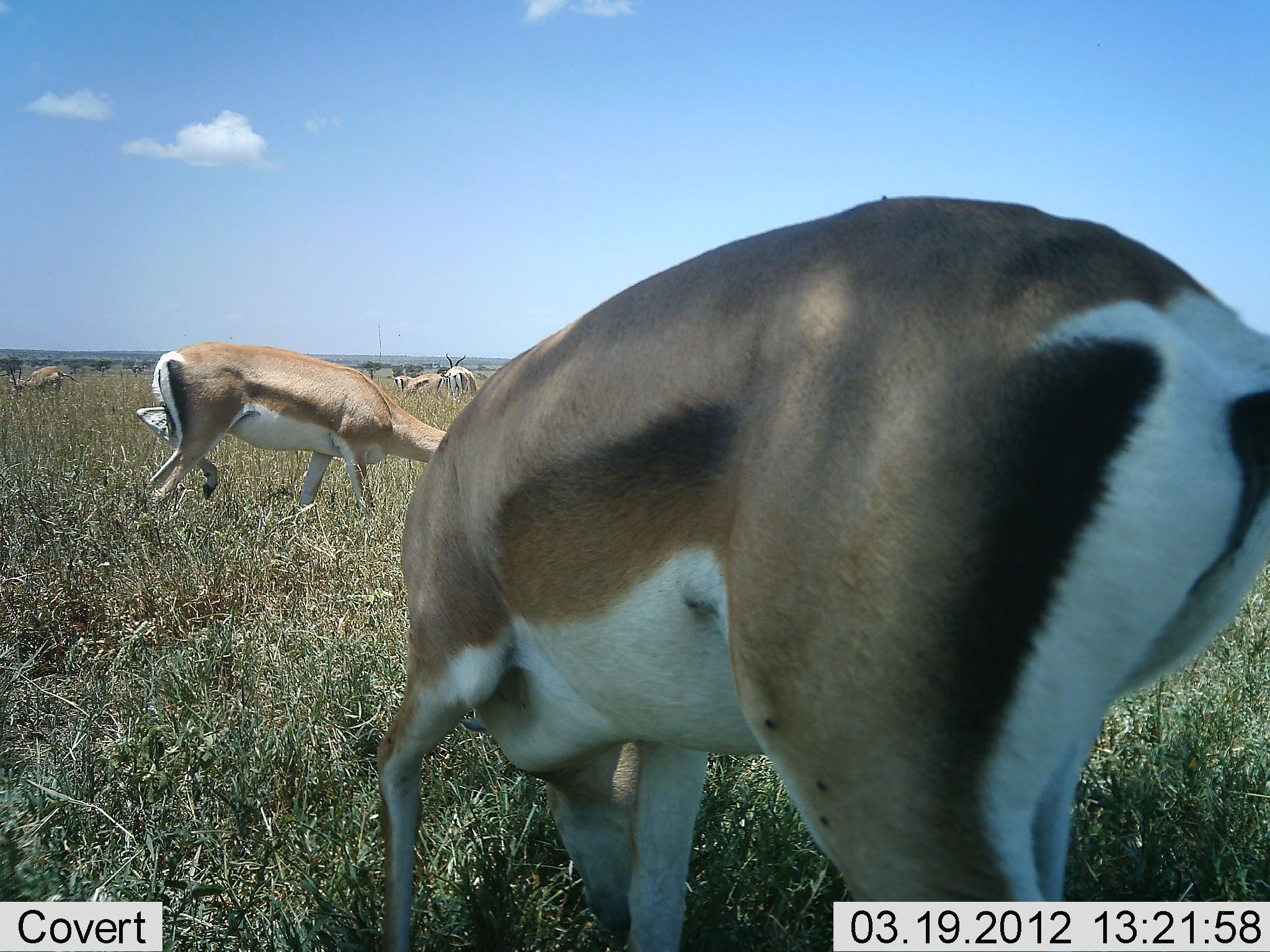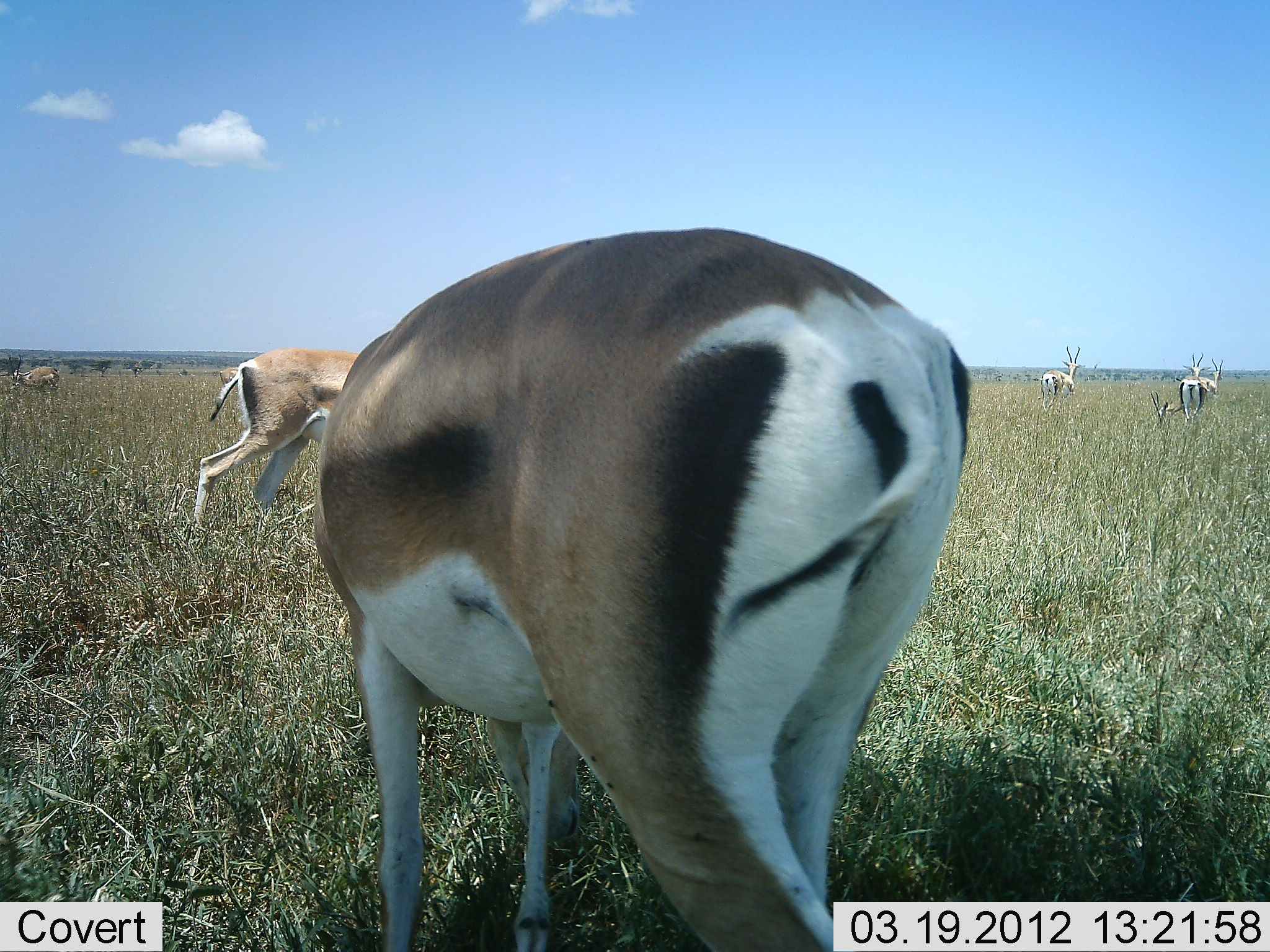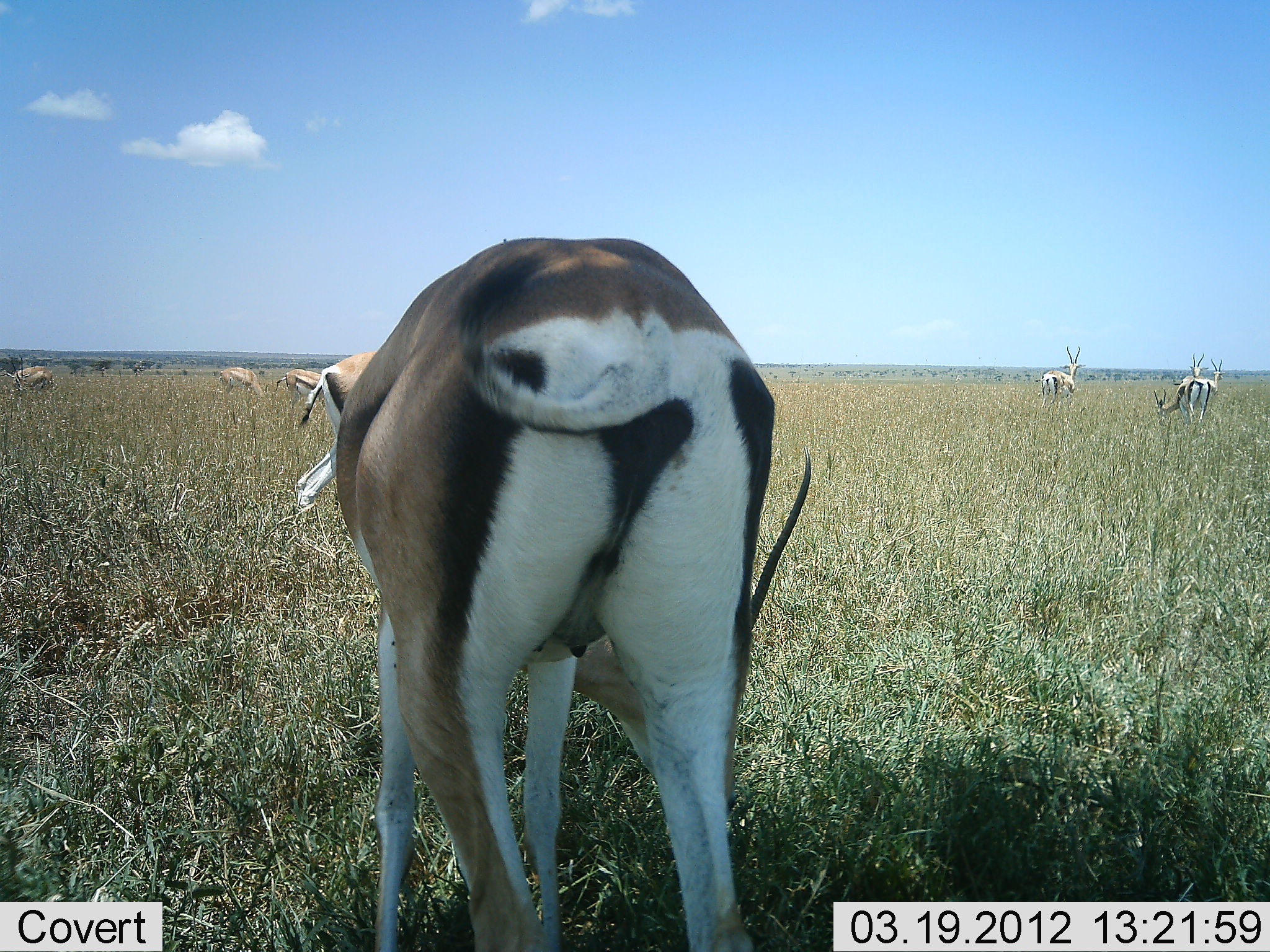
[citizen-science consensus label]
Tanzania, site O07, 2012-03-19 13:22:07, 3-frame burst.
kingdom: Animalia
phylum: Chordata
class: Mammalia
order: Artiodactyla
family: Bovidae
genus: Nanger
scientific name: Nanger granti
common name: grant's gazelle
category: gazellegrants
Gazellegrants (grant's gazelle) (Nanger granti), count 9. Behavior (volunteer vote fractions): standing 64%, resting 7%, moving 57%, interacting 0%. Young present (vote fraction): 0%. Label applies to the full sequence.